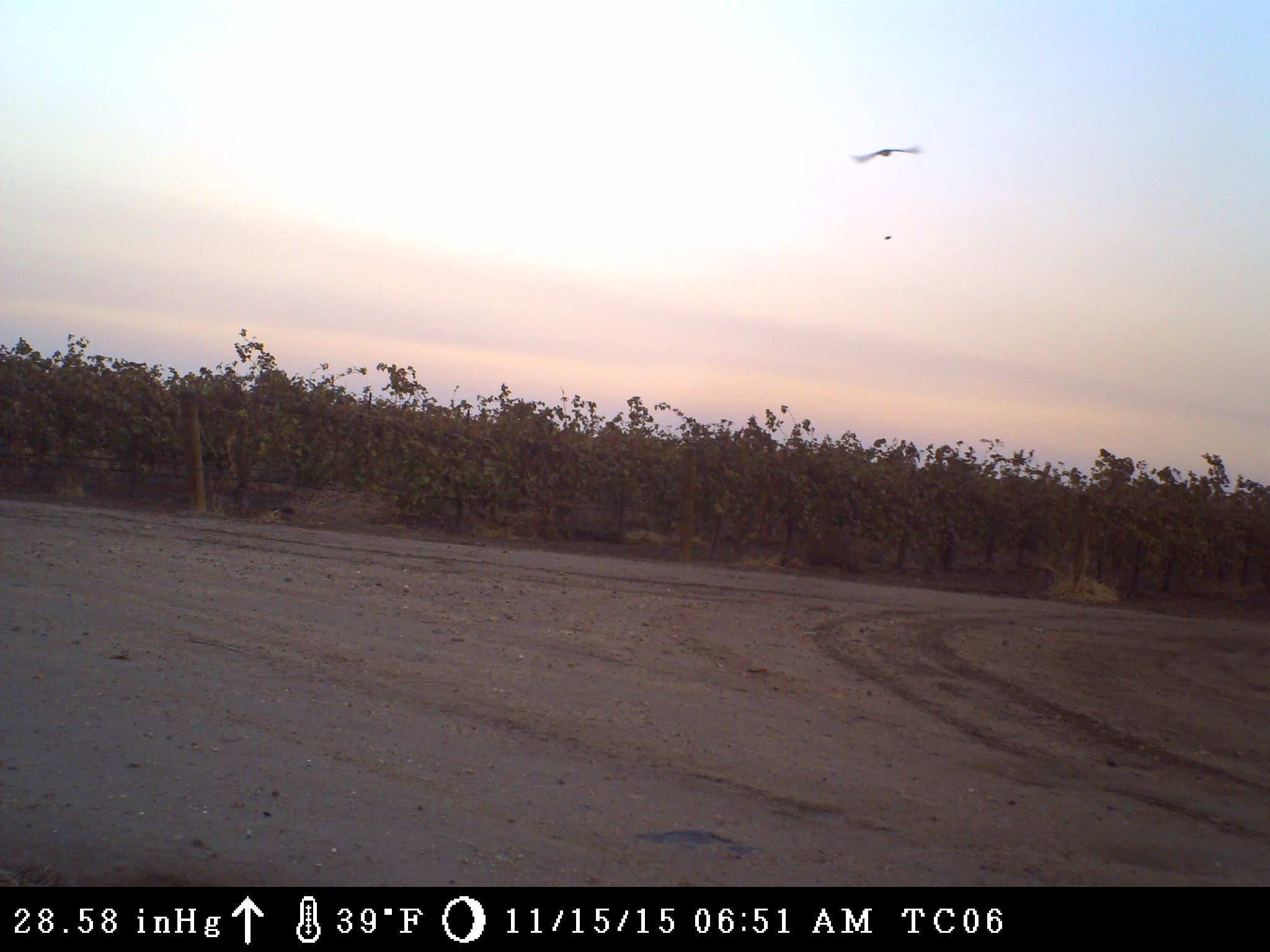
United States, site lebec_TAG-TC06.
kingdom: Animalia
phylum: Chordata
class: Aves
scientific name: Aves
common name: birds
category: unidentified bird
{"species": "unidentified bird (birds) (Aves)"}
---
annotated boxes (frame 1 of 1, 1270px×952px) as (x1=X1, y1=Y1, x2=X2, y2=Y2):
animal: (x1=851, y1=146, x2=920, y2=163)